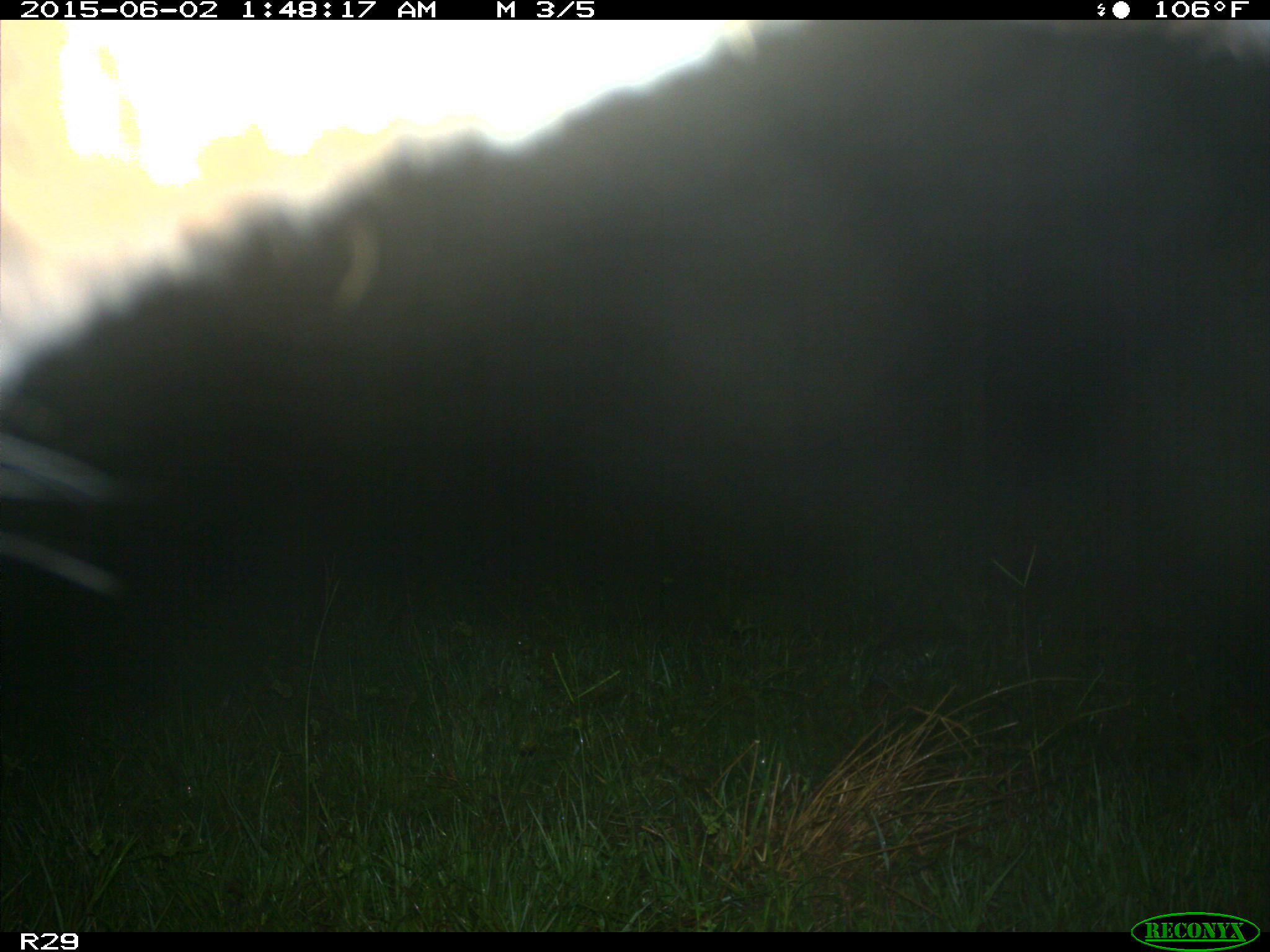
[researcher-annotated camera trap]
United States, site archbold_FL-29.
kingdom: Animalia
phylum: Chordata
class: Mammalia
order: Artiodactyla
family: Bovidae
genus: Bos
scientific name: Bos taurus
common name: domestic cow